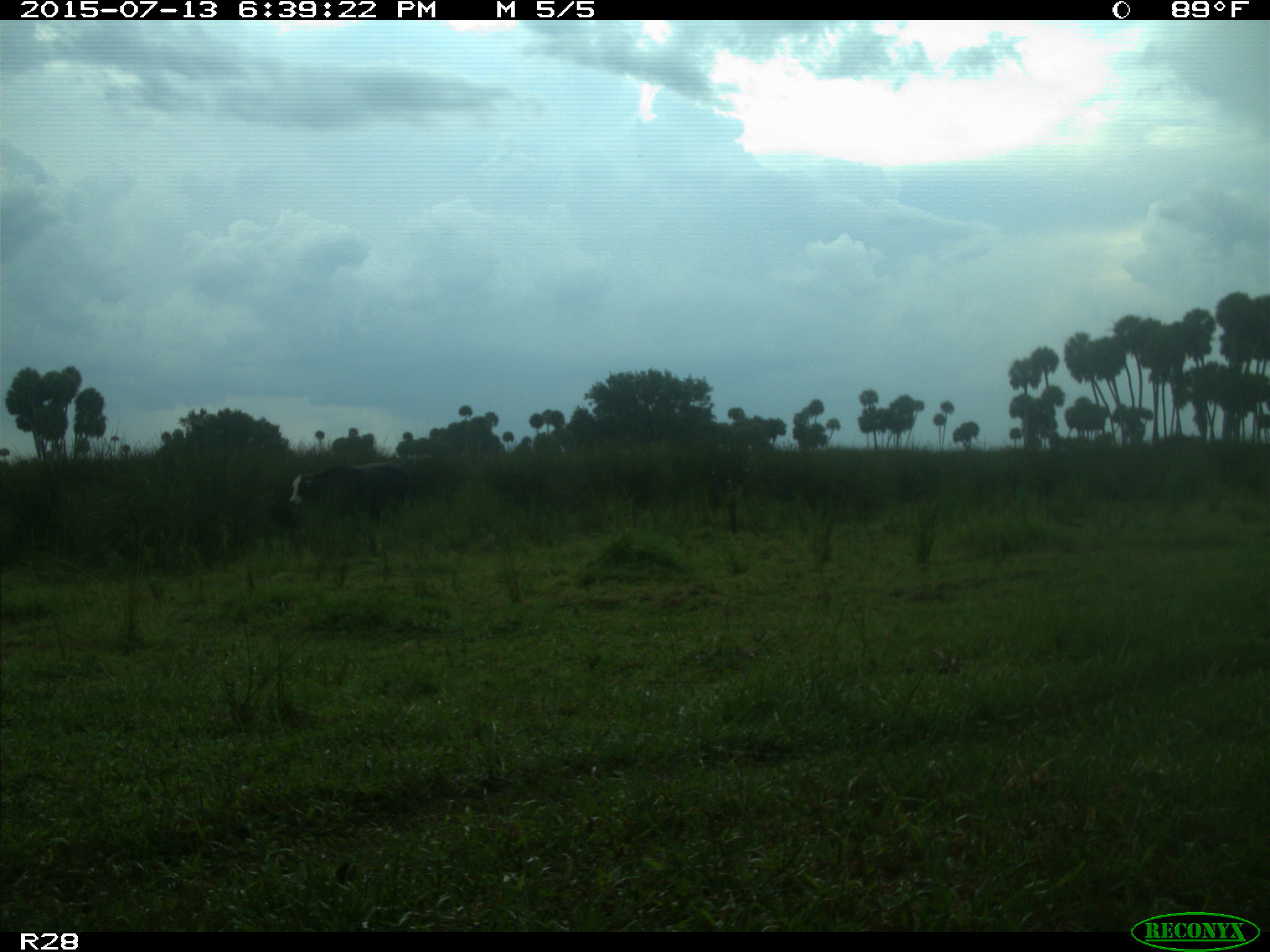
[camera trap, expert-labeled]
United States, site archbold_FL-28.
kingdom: Animalia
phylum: Chordata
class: Mammalia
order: Artiodactyla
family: Bovidae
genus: Bos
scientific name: Bos taurus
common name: domestic cow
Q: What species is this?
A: Bos taurus (domestic cow).